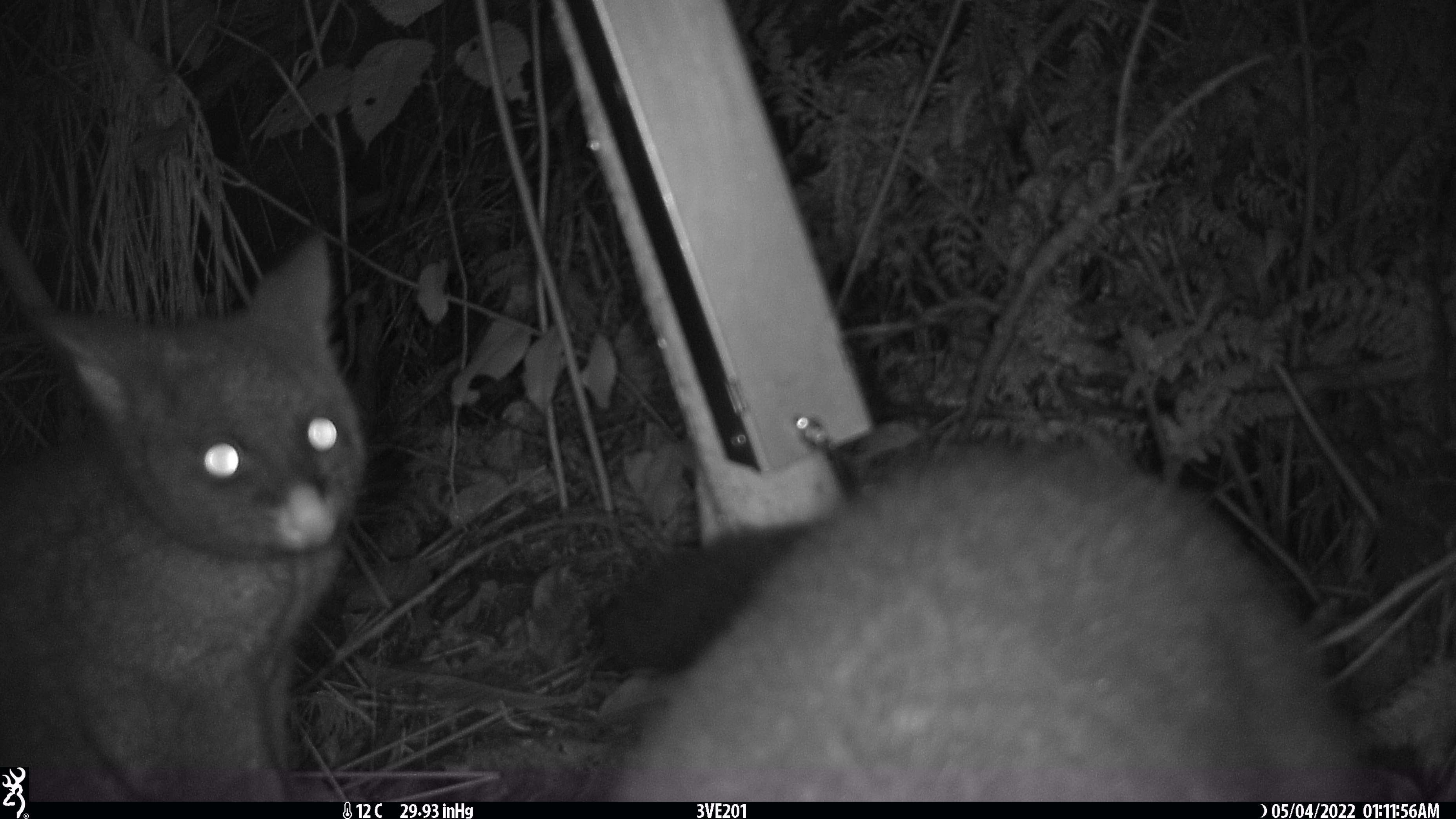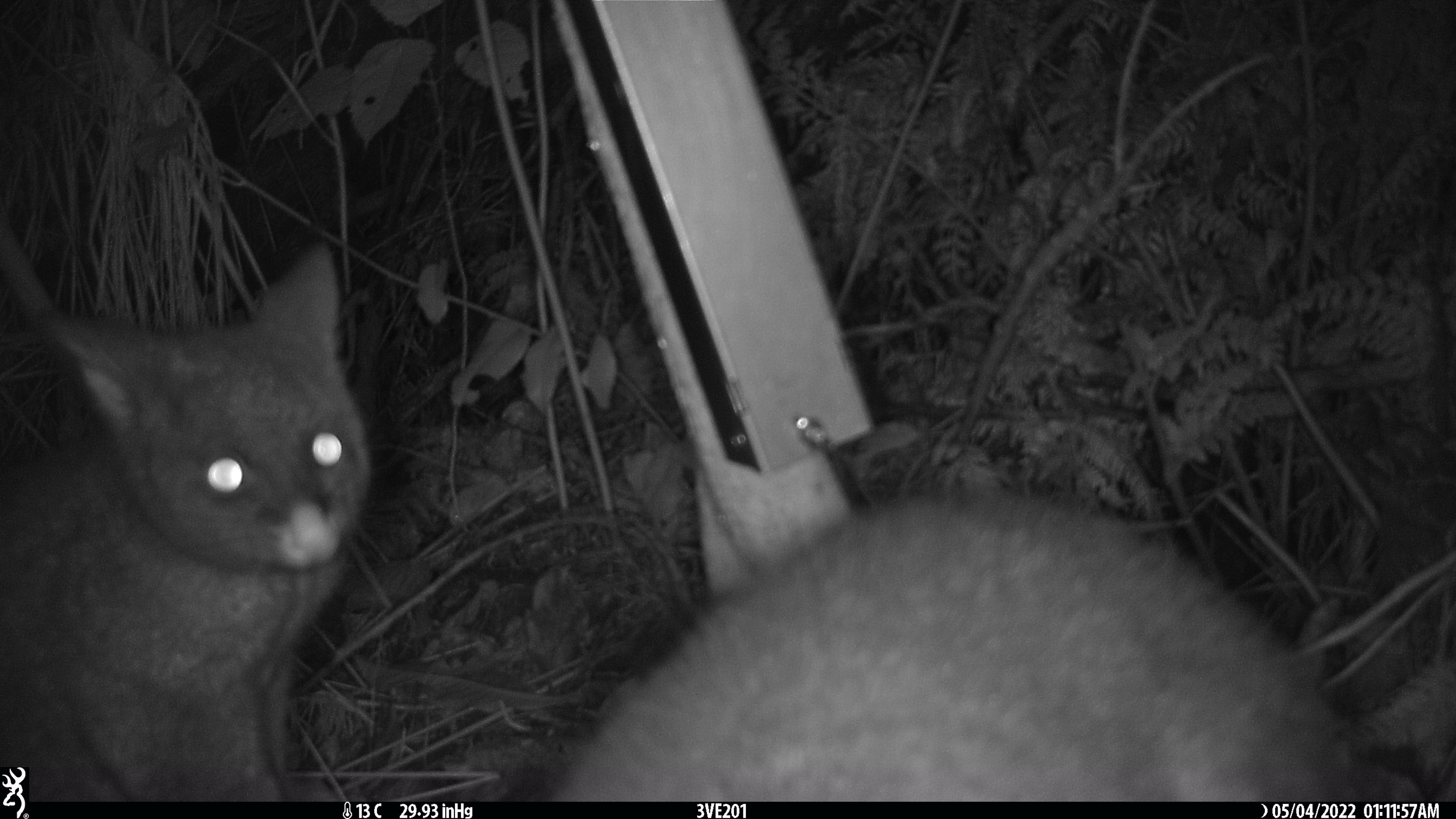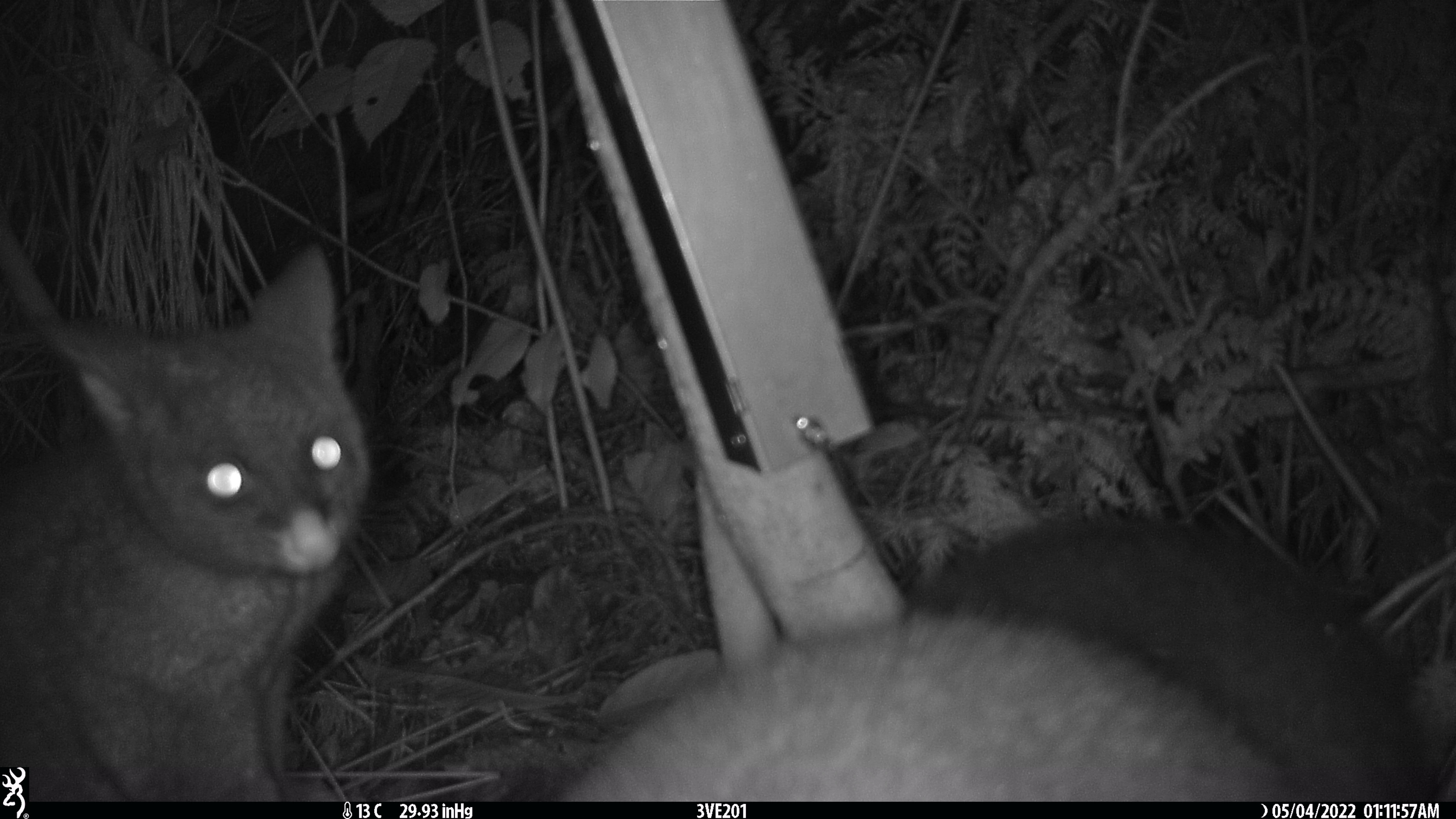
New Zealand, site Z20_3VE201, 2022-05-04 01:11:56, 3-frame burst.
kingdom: Animalia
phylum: Chordata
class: Mammalia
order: Diprotodontia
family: Phalangeridae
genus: Trichosurus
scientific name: Trichosurus vulpecula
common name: common brushtail possum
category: possum